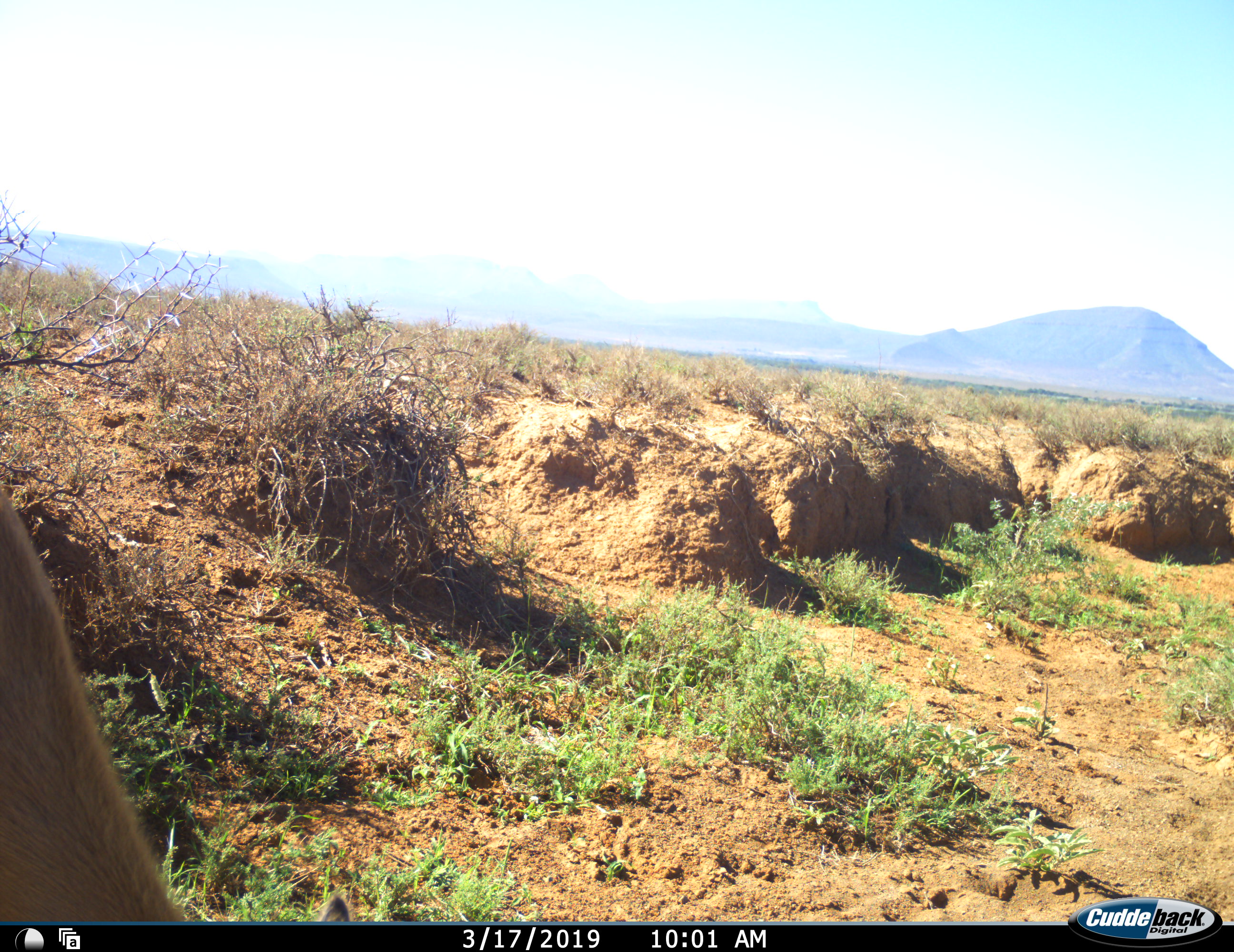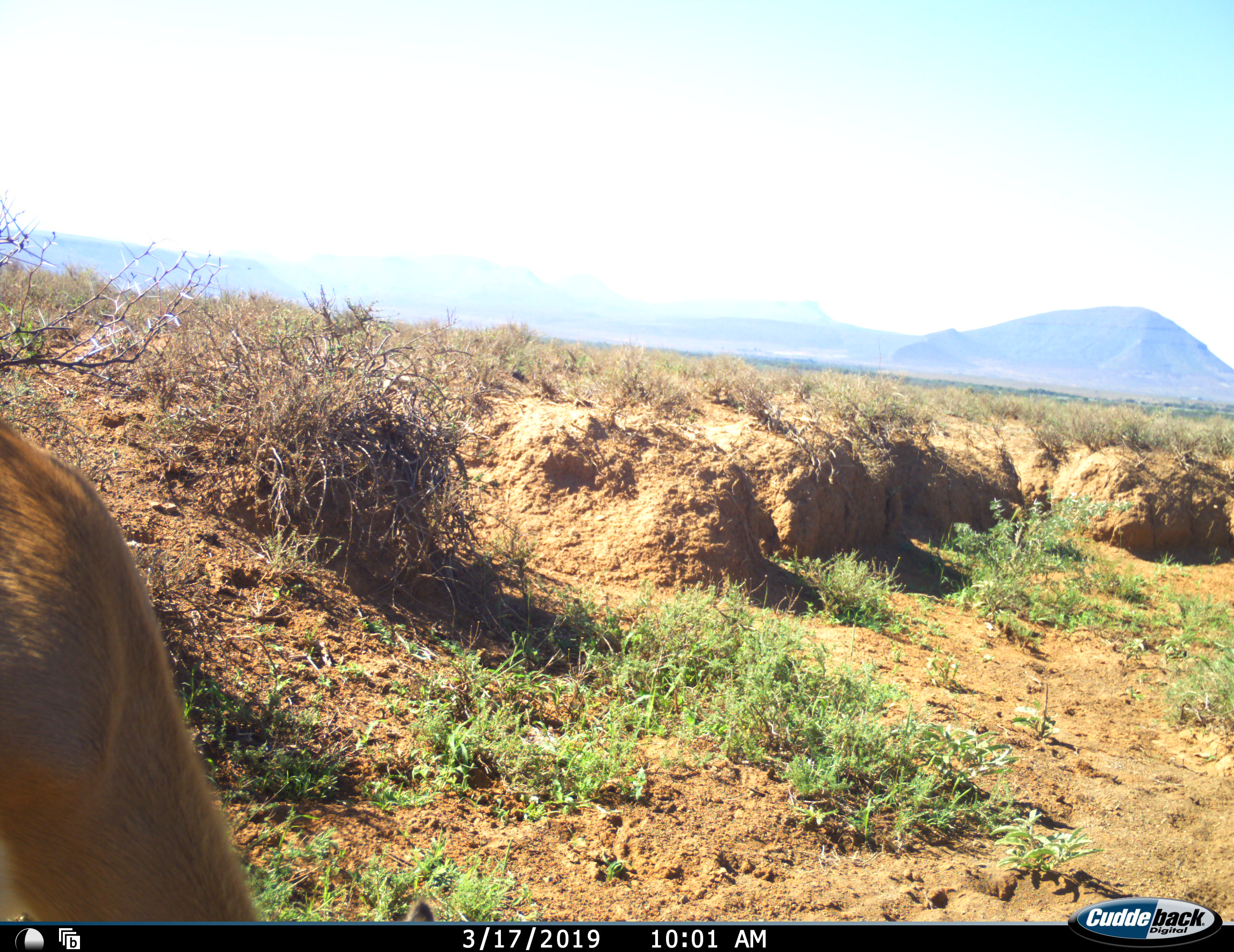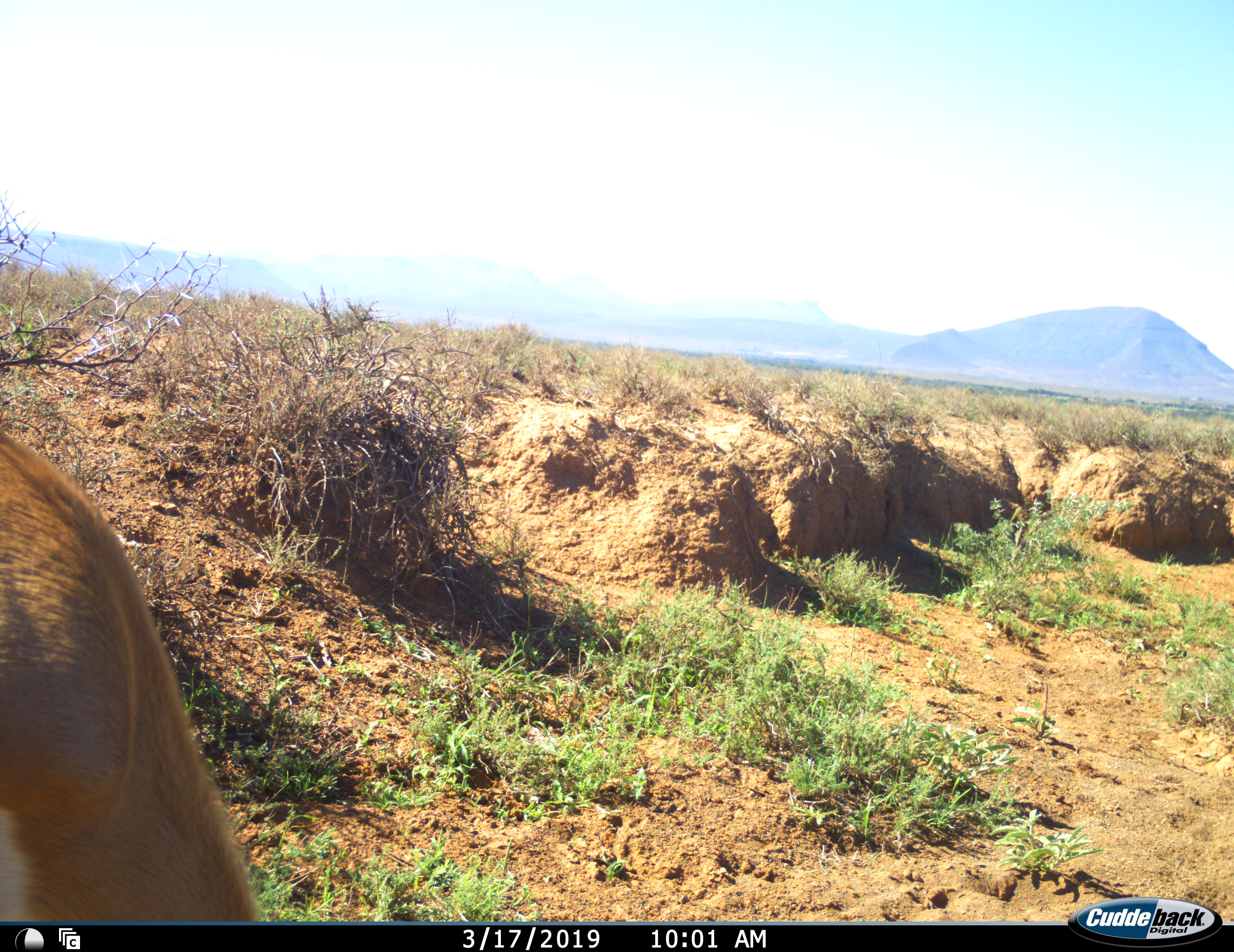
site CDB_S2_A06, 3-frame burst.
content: unidentified animal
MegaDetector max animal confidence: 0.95